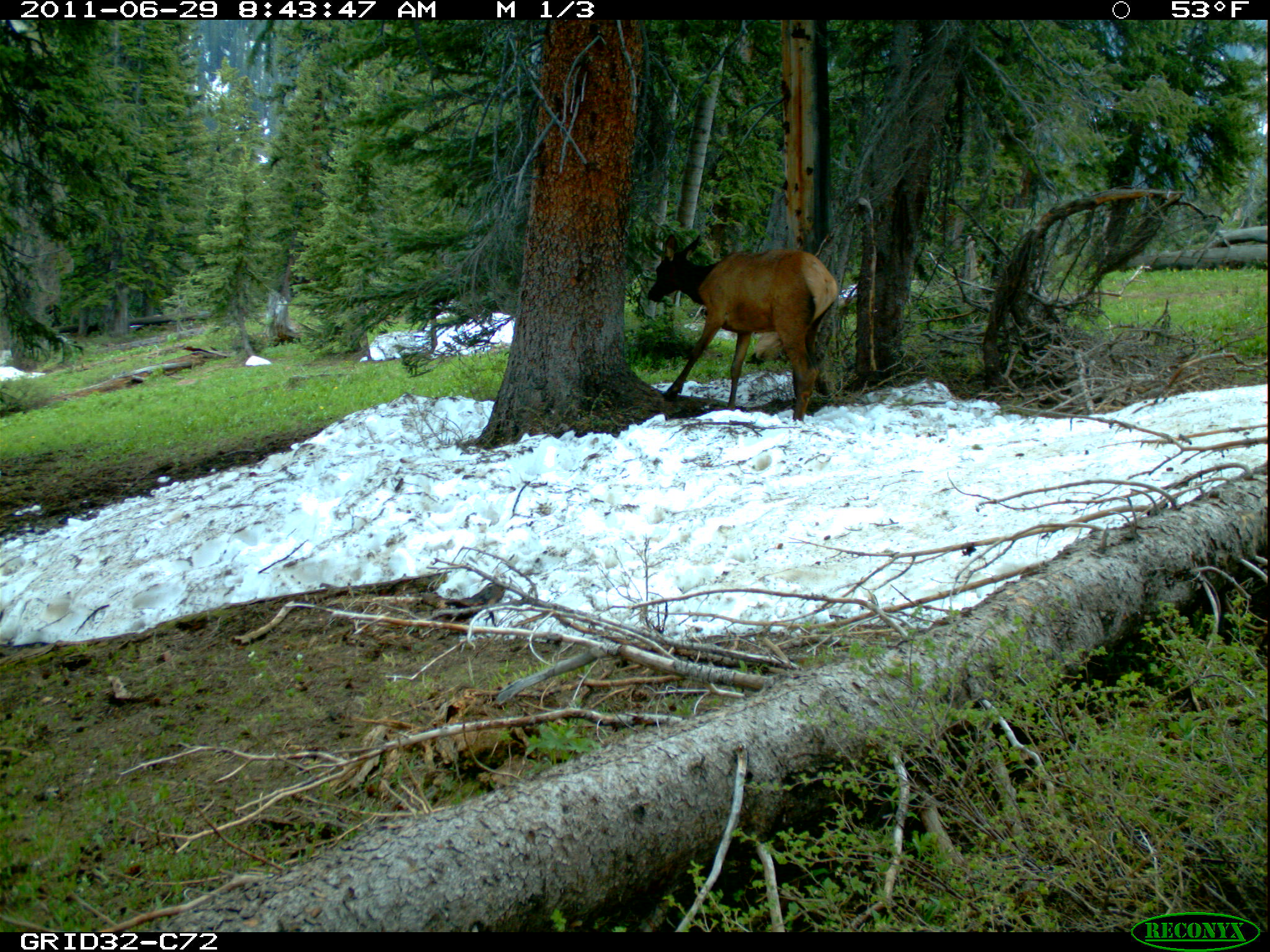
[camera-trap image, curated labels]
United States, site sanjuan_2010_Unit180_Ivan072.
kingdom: Animalia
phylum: Chordata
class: Mammalia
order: Artiodactyla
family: Cervidae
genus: Cervus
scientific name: Cervus elaphus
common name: red deer